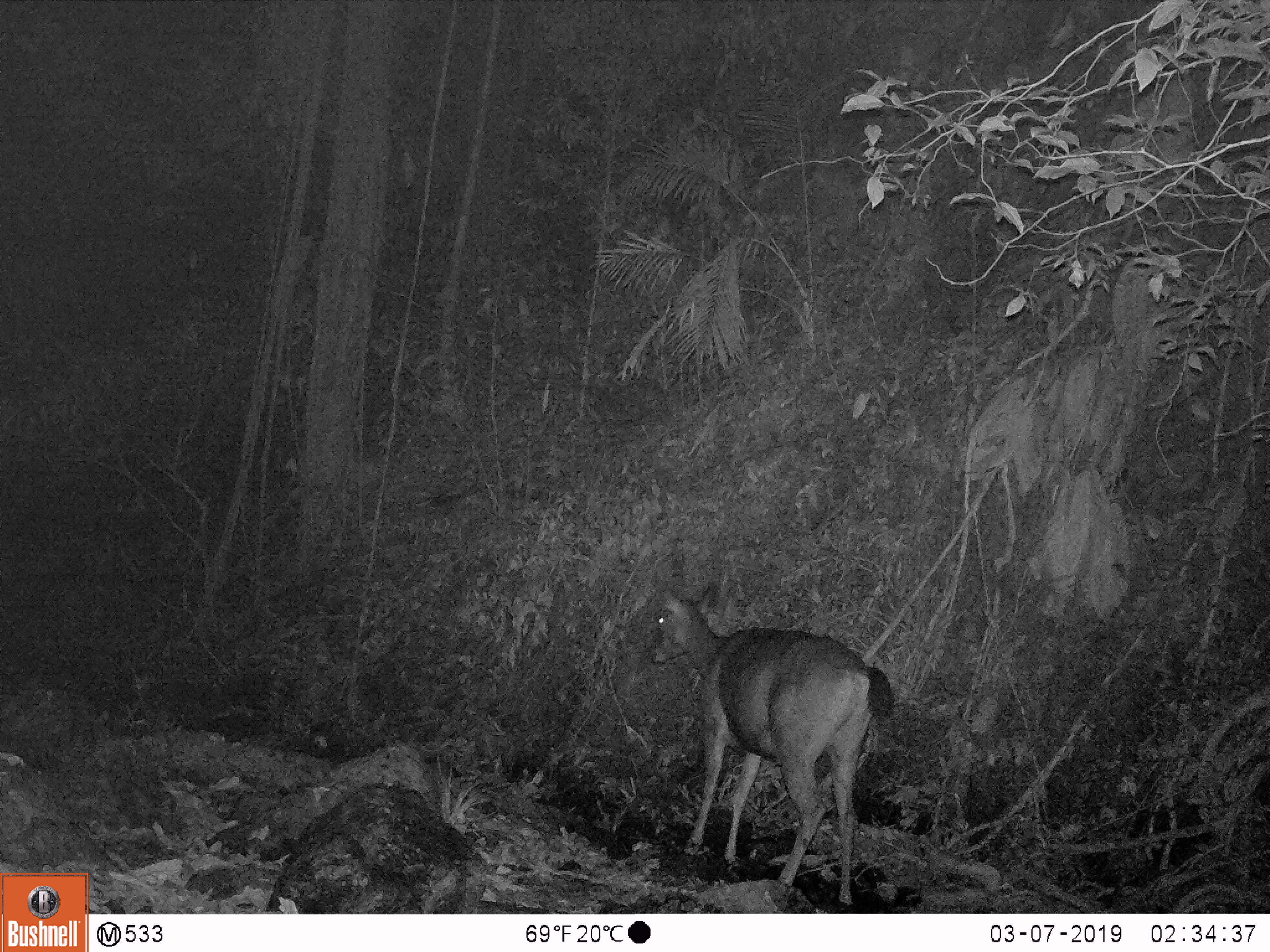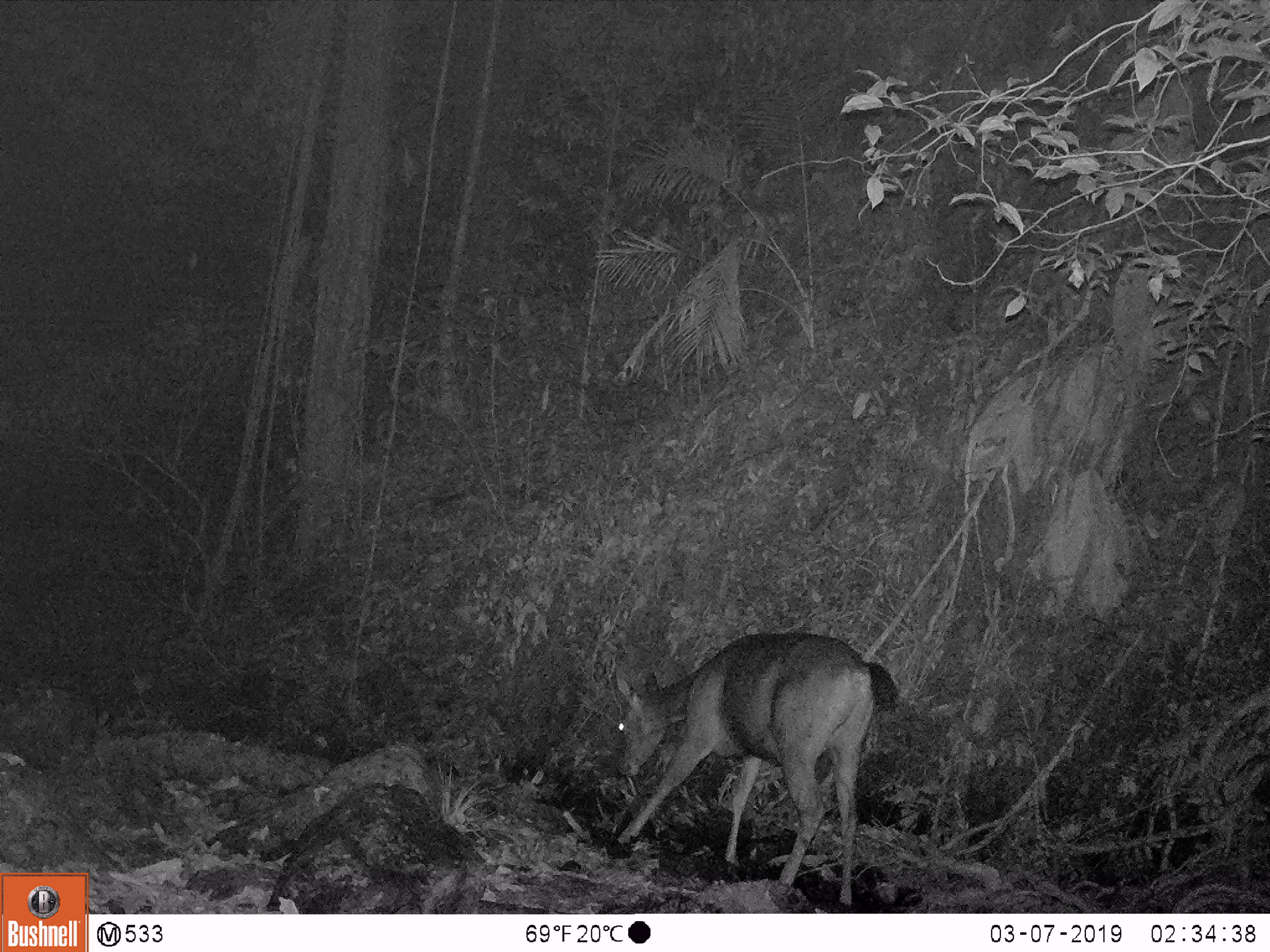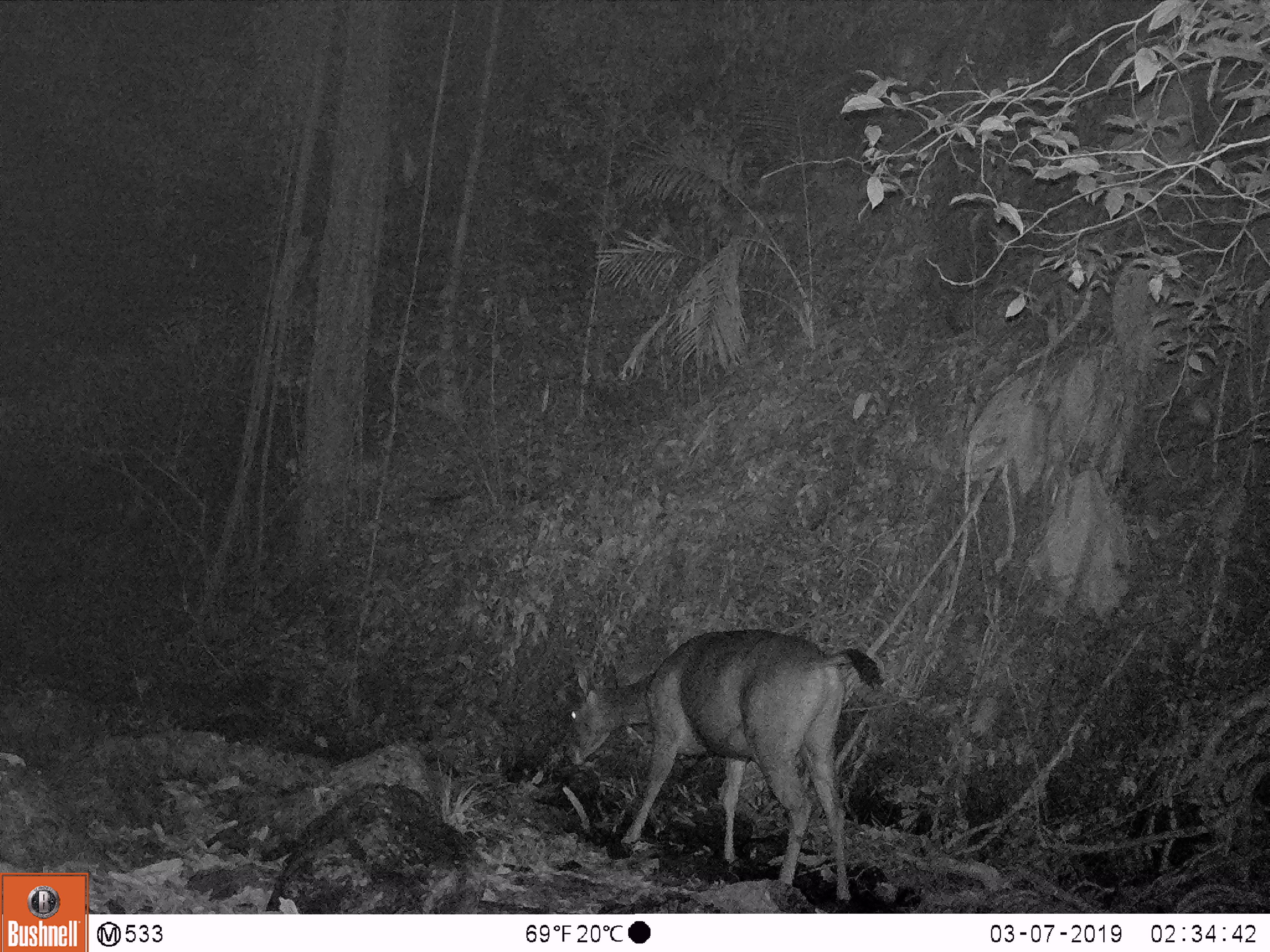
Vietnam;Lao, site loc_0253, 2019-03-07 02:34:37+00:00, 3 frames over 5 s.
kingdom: Animalia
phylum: Chordata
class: Mammalia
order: Artiodactyla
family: Cervidae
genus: Rusa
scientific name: Rusa unicolor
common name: sambar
Sambar (Rusa unicolor). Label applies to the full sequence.